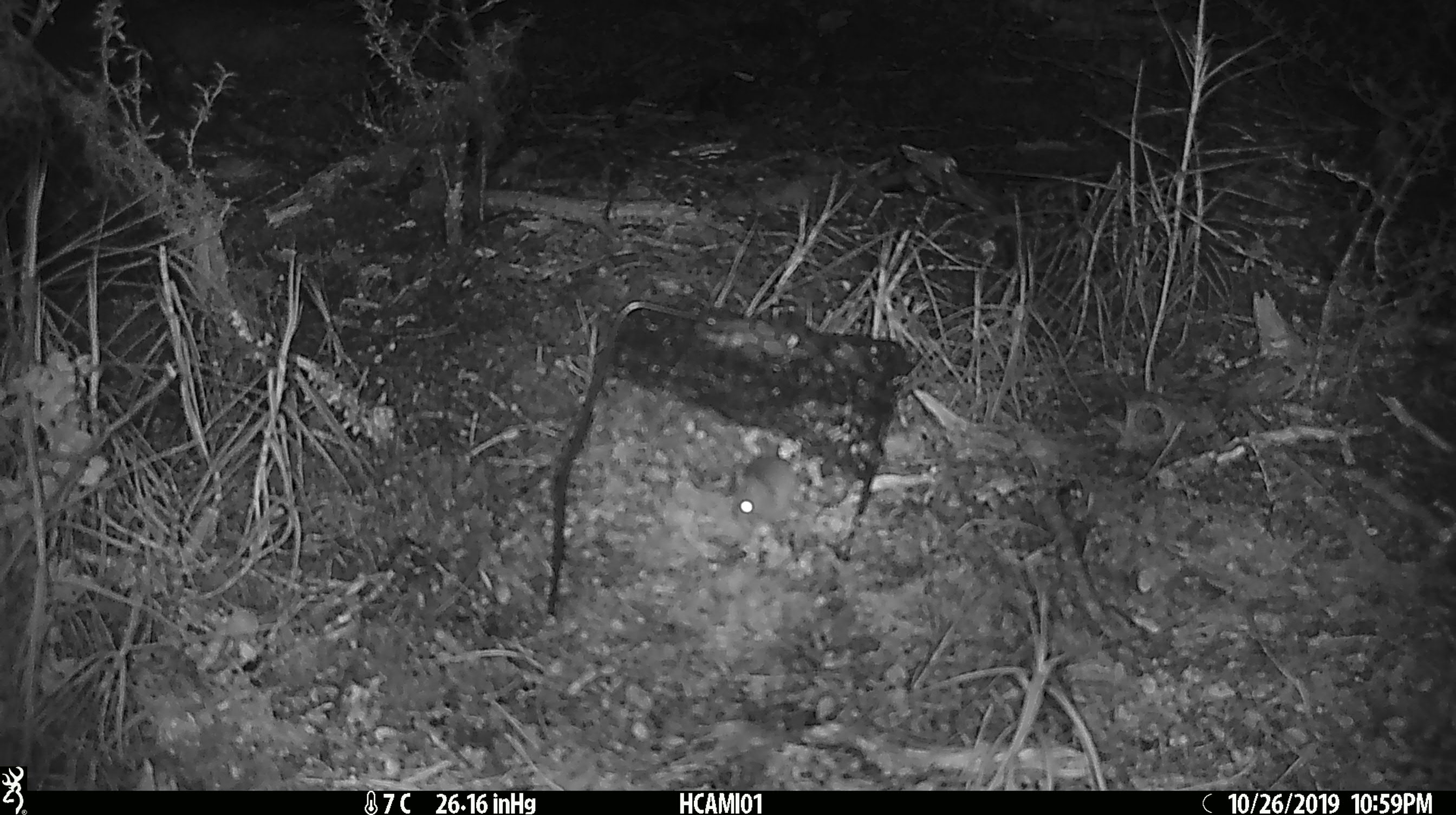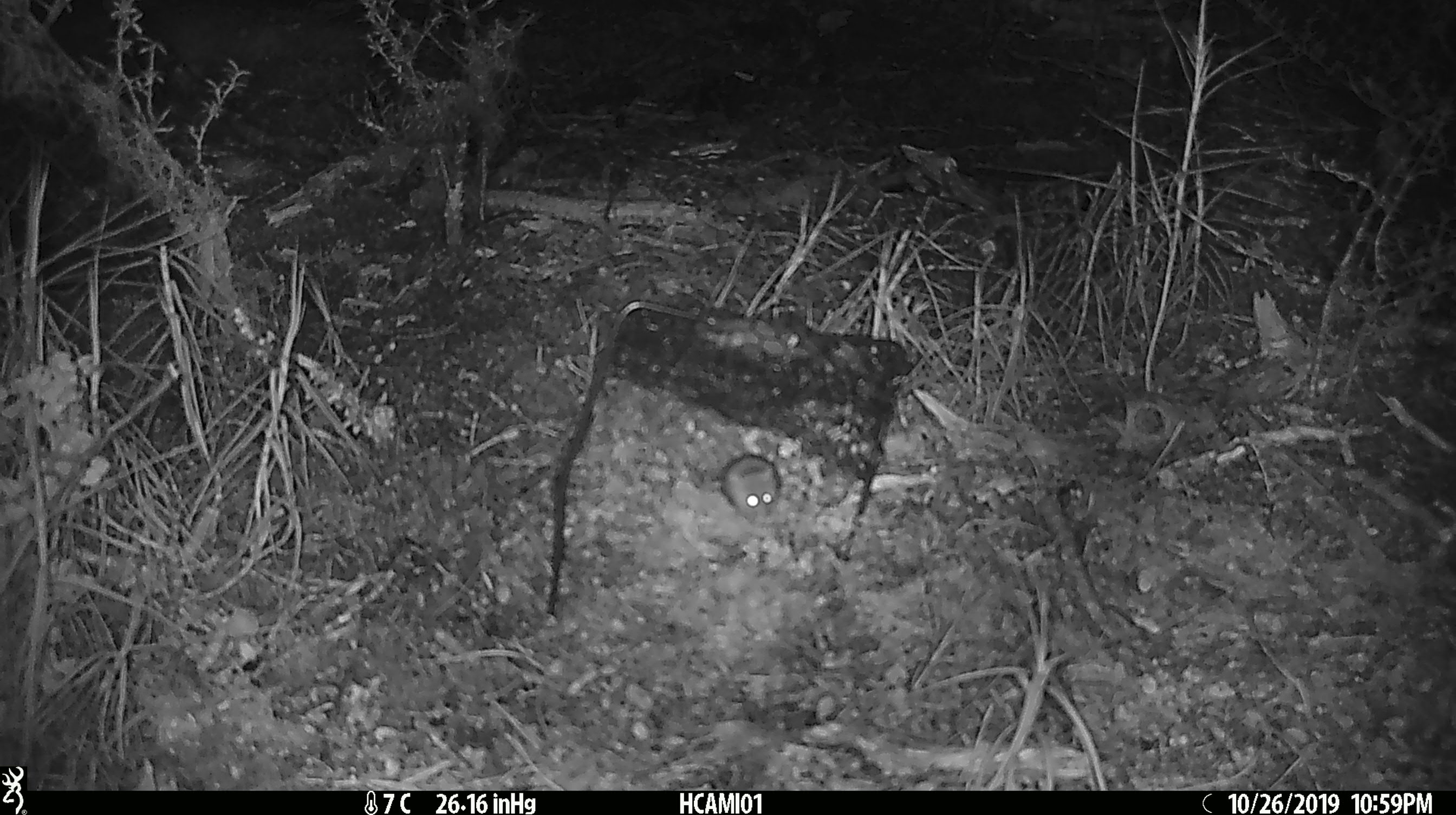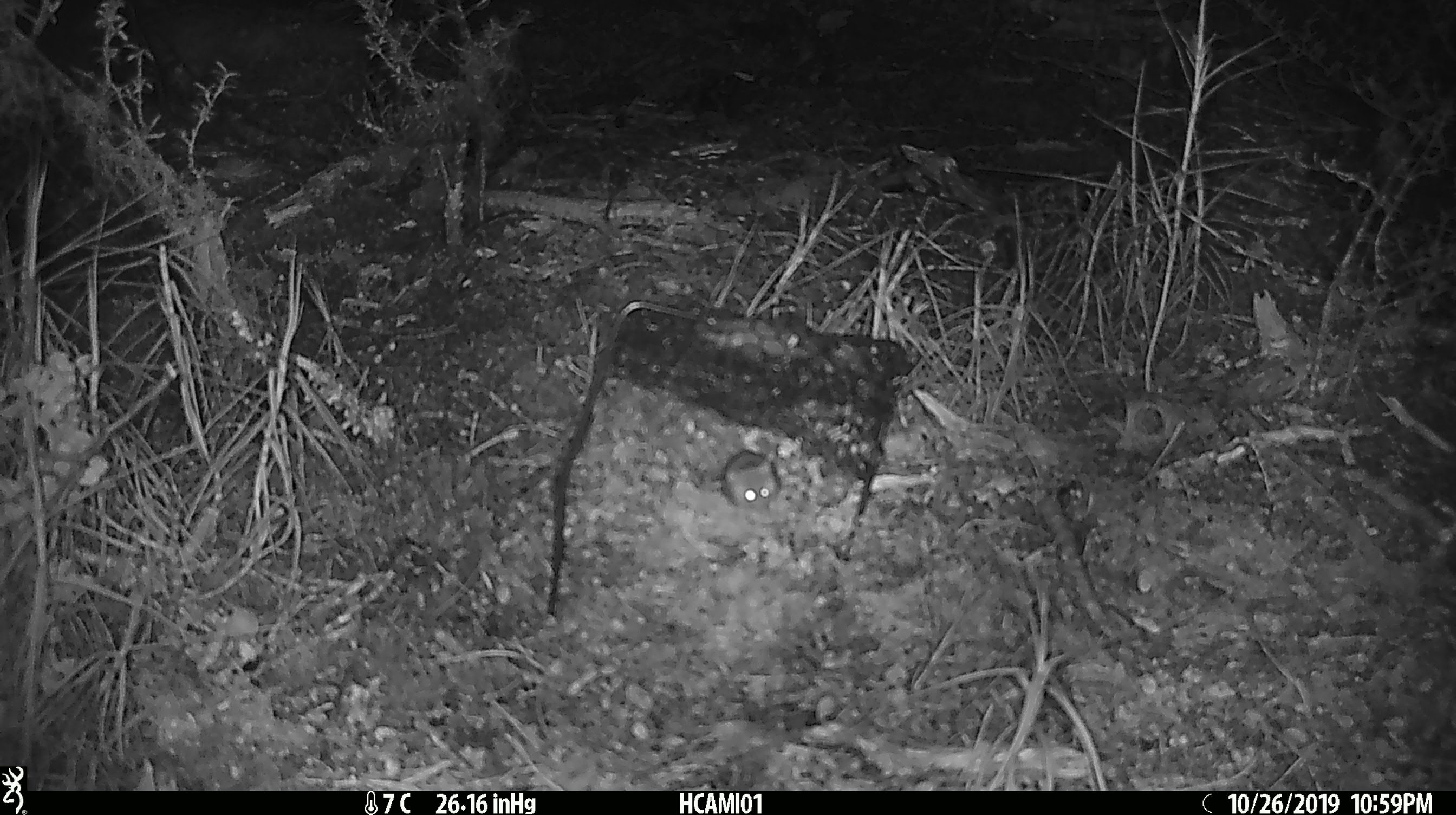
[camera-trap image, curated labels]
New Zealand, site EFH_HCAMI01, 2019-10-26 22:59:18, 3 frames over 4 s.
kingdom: Animalia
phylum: Chordata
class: Mammalia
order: Rodentia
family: Muridae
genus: Mus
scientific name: Mus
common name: mouse